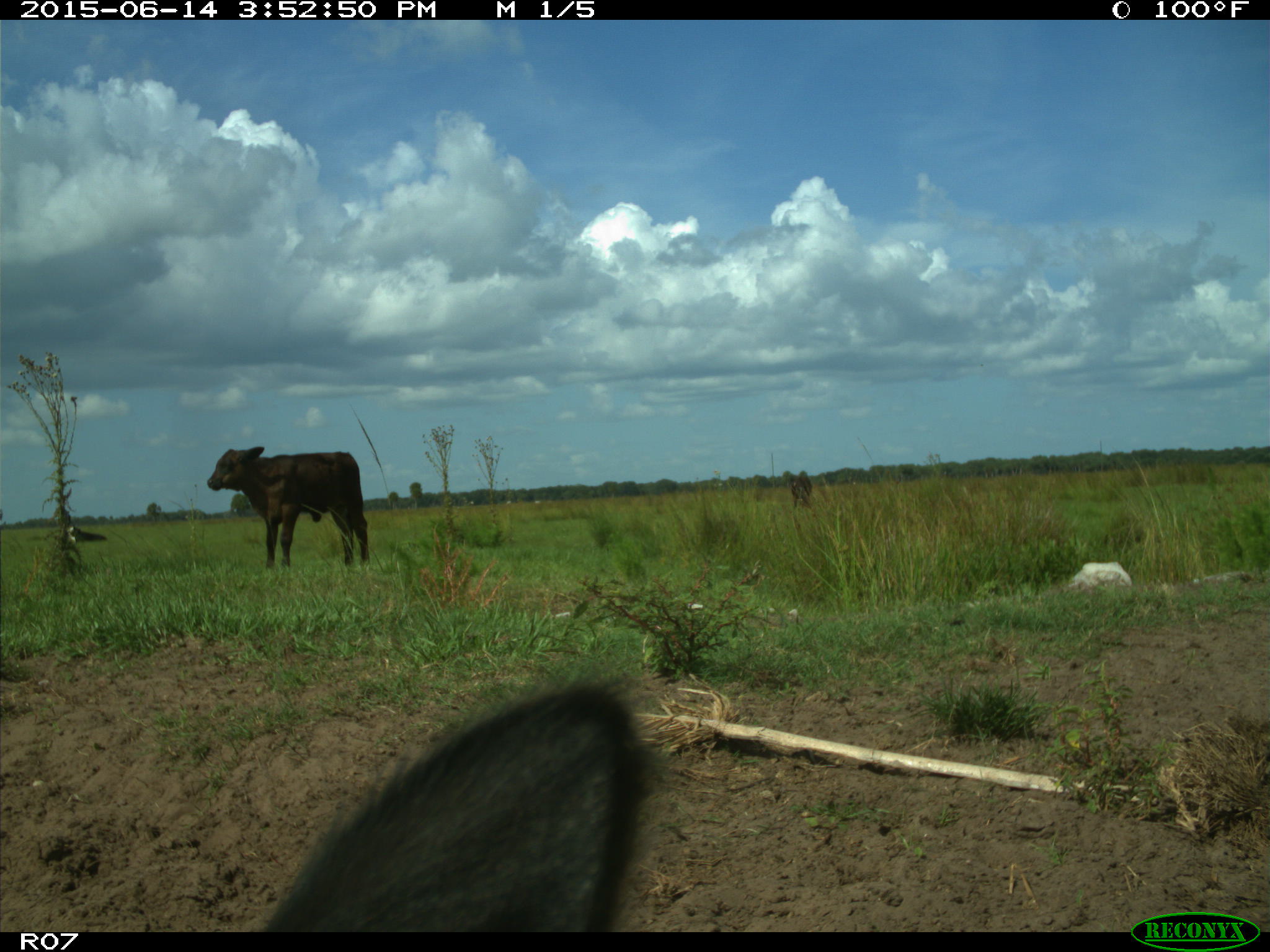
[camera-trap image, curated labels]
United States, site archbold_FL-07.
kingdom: Animalia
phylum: Chordata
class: Mammalia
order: Artiodactyla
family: Bovidae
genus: Bos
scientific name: Bos taurus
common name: domestic cow